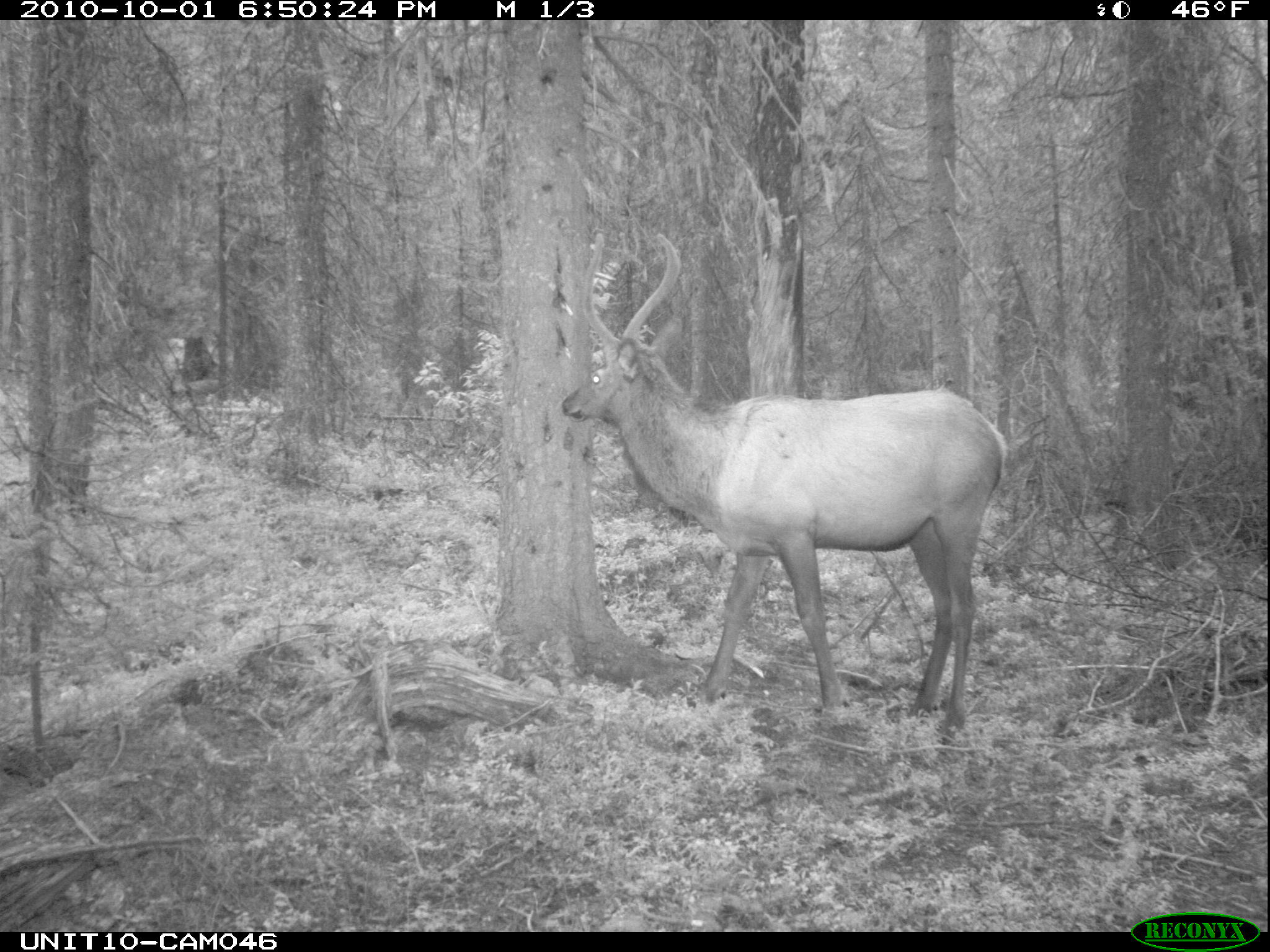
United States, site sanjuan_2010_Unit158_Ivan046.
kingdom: Animalia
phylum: Chordata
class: Mammalia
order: Artiodactyla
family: Cervidae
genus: Cervus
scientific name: Cervus elaphus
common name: red deer